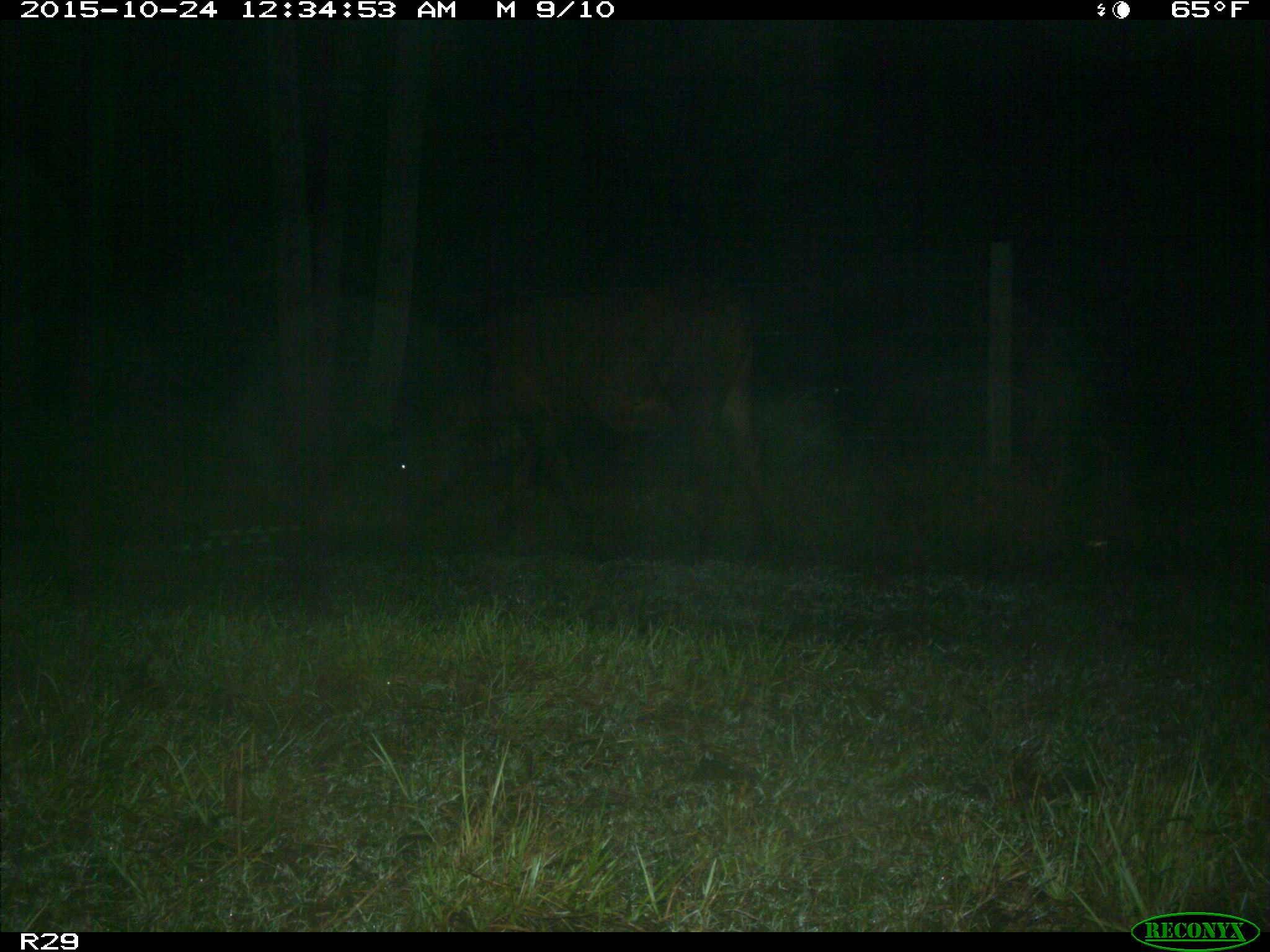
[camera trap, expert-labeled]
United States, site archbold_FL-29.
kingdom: Animalia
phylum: Chordata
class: Mammalia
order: Artiodactyla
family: Bovidae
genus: Bos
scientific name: Bos taurus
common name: domestic cow